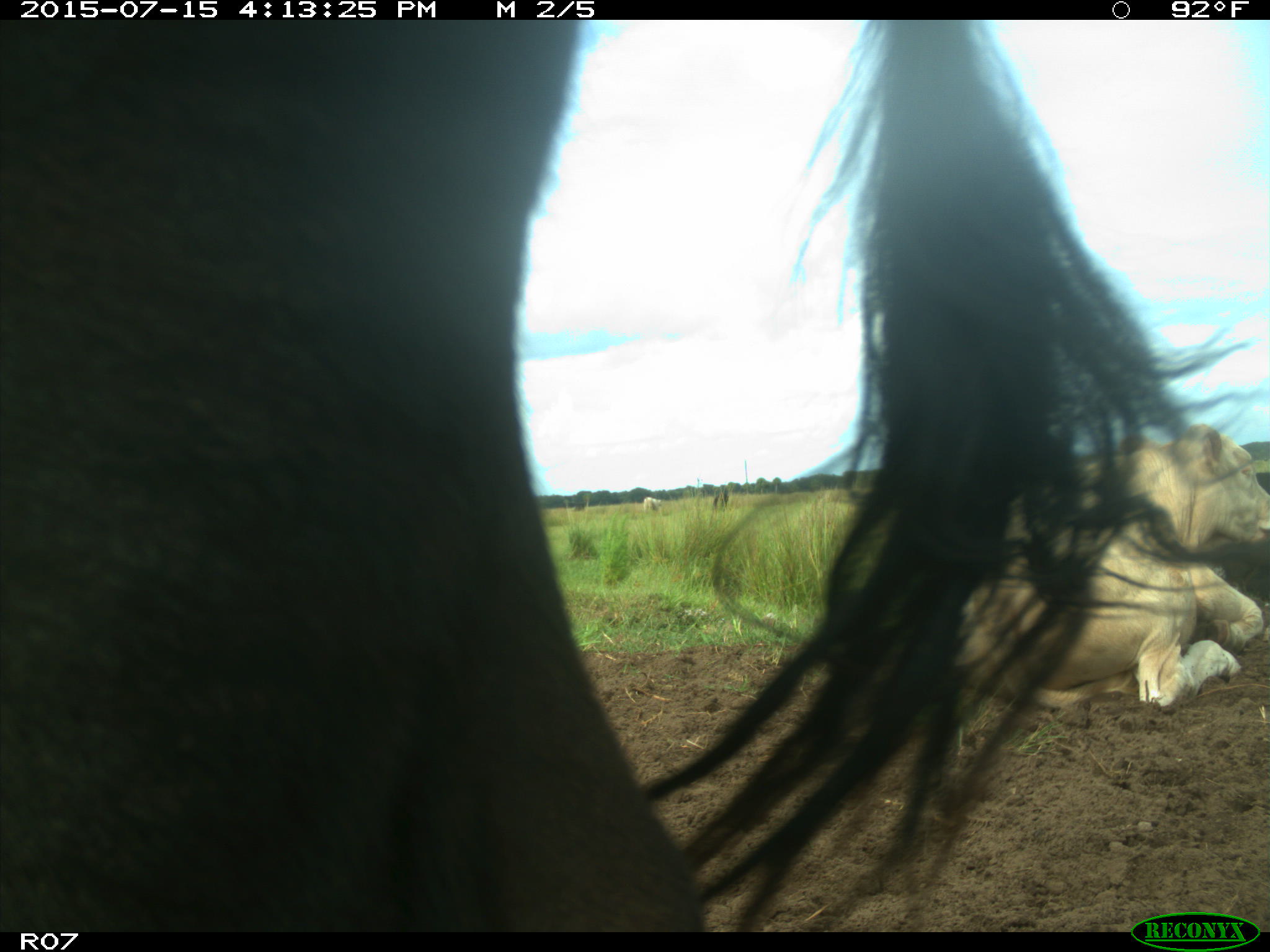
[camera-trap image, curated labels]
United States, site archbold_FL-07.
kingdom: Animalia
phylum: Chordata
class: Mammalia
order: Artiodactyla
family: Bovidae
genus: Bos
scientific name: Bos taurus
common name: domestic cow